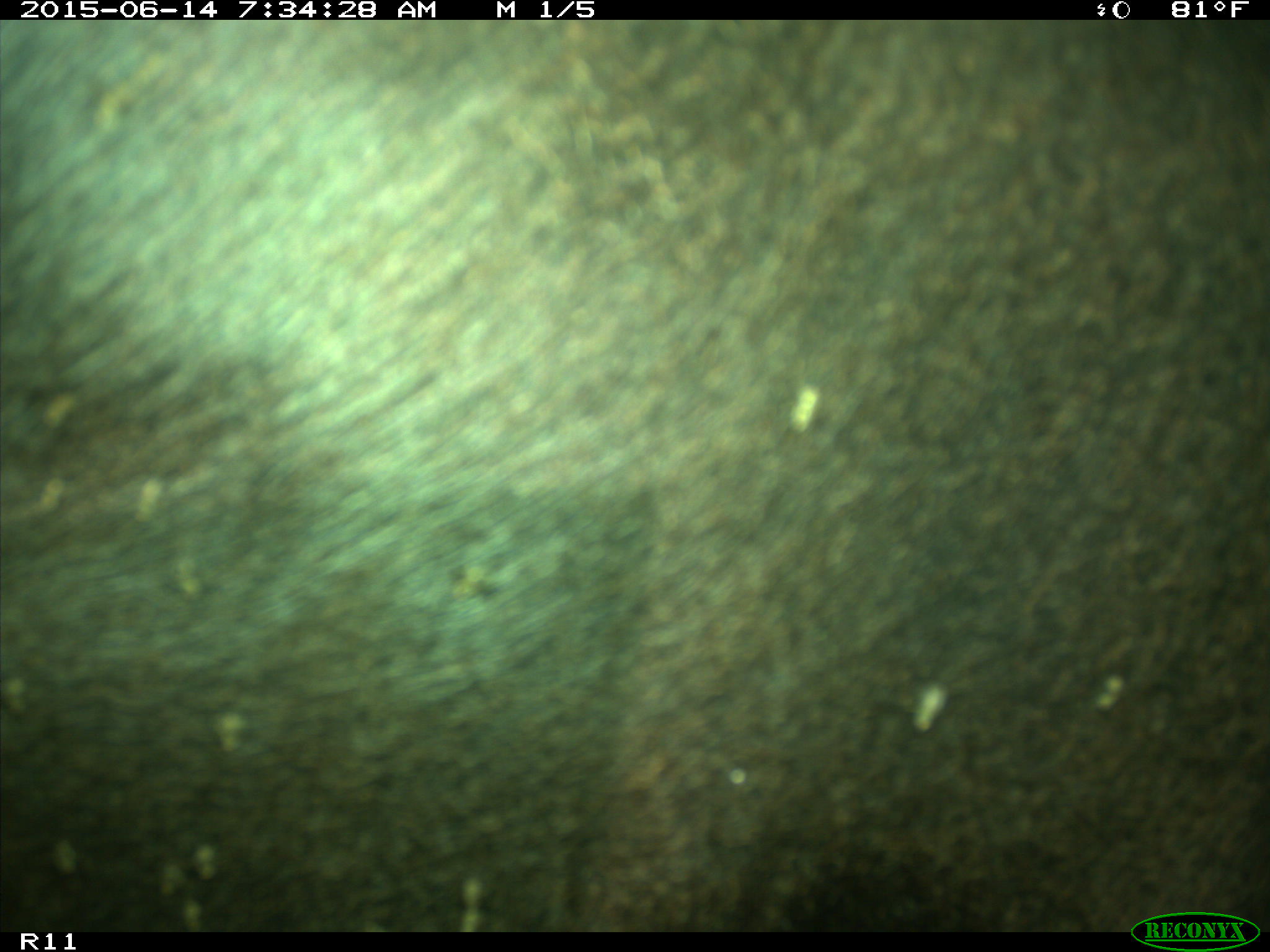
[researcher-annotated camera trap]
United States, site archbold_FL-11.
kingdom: Animalia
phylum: Chordata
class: Mammalia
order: Artiodactyla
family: Bovidae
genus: Bos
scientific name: Bos taurus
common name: domestic cow